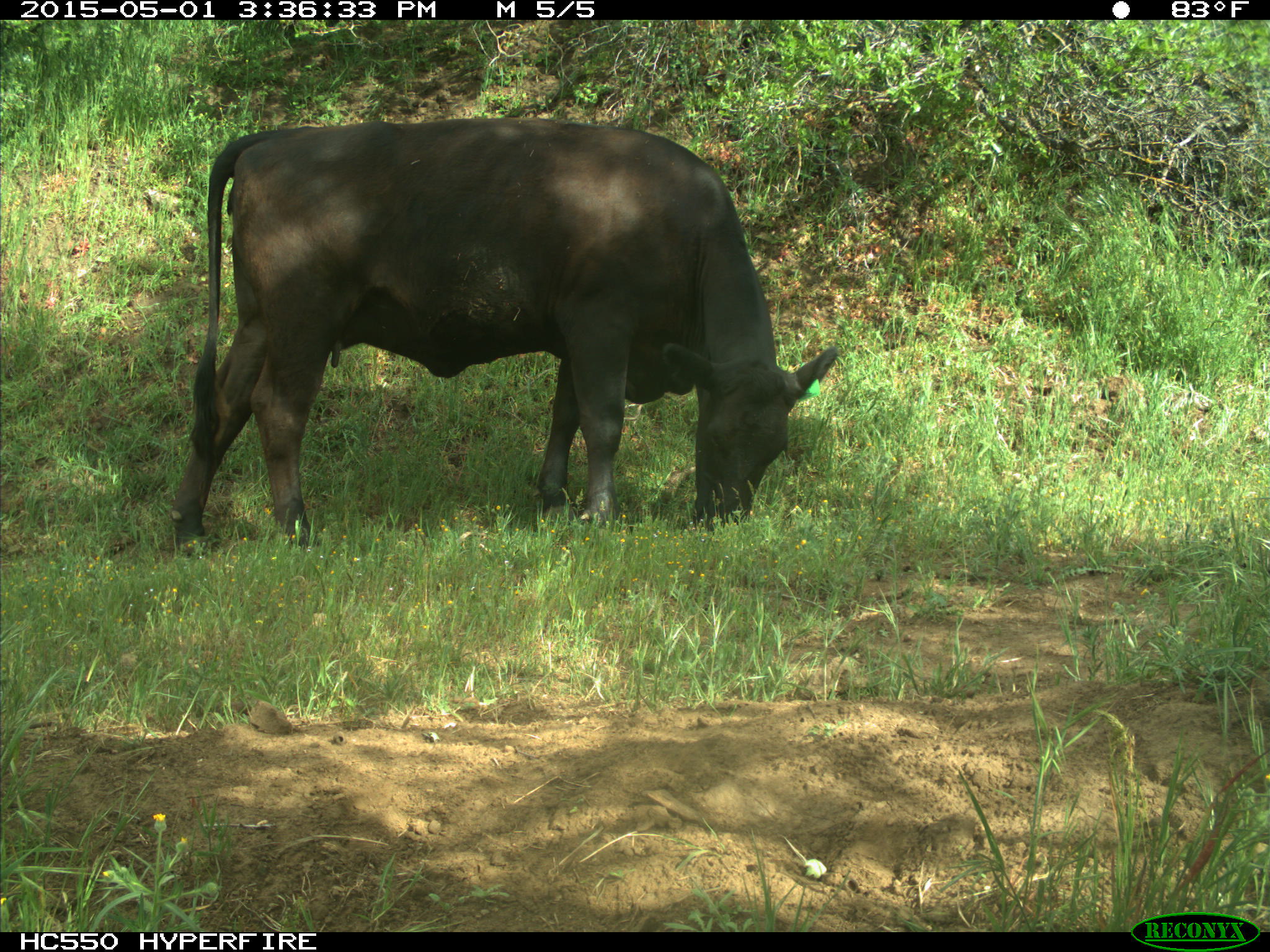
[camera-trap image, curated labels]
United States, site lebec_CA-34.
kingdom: Animalia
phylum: Chordata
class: Mammalia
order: Artiodactyla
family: Bovidae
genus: Bos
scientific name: Bos taurus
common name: domestic cow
Bos taurus (domestic cow).